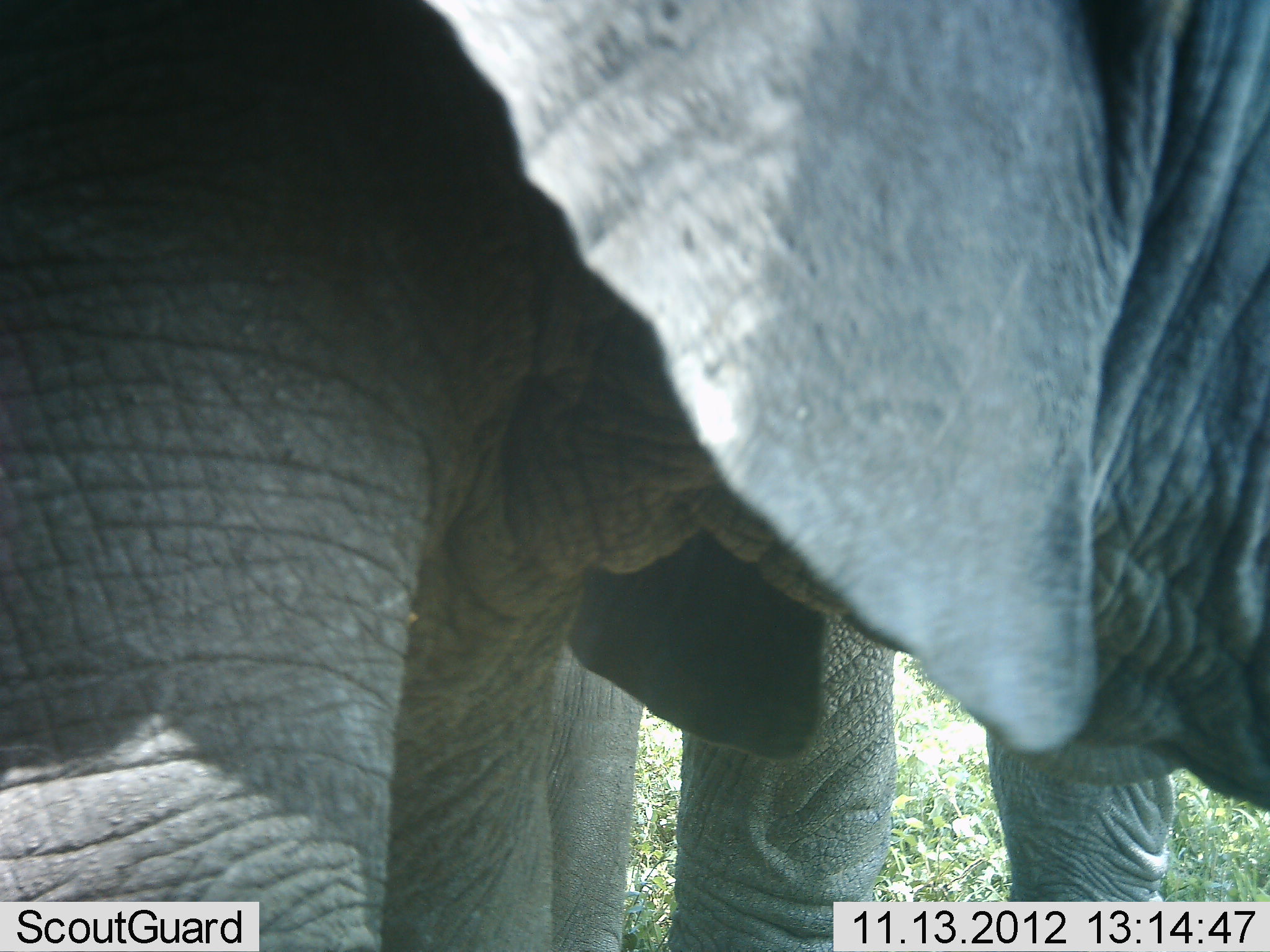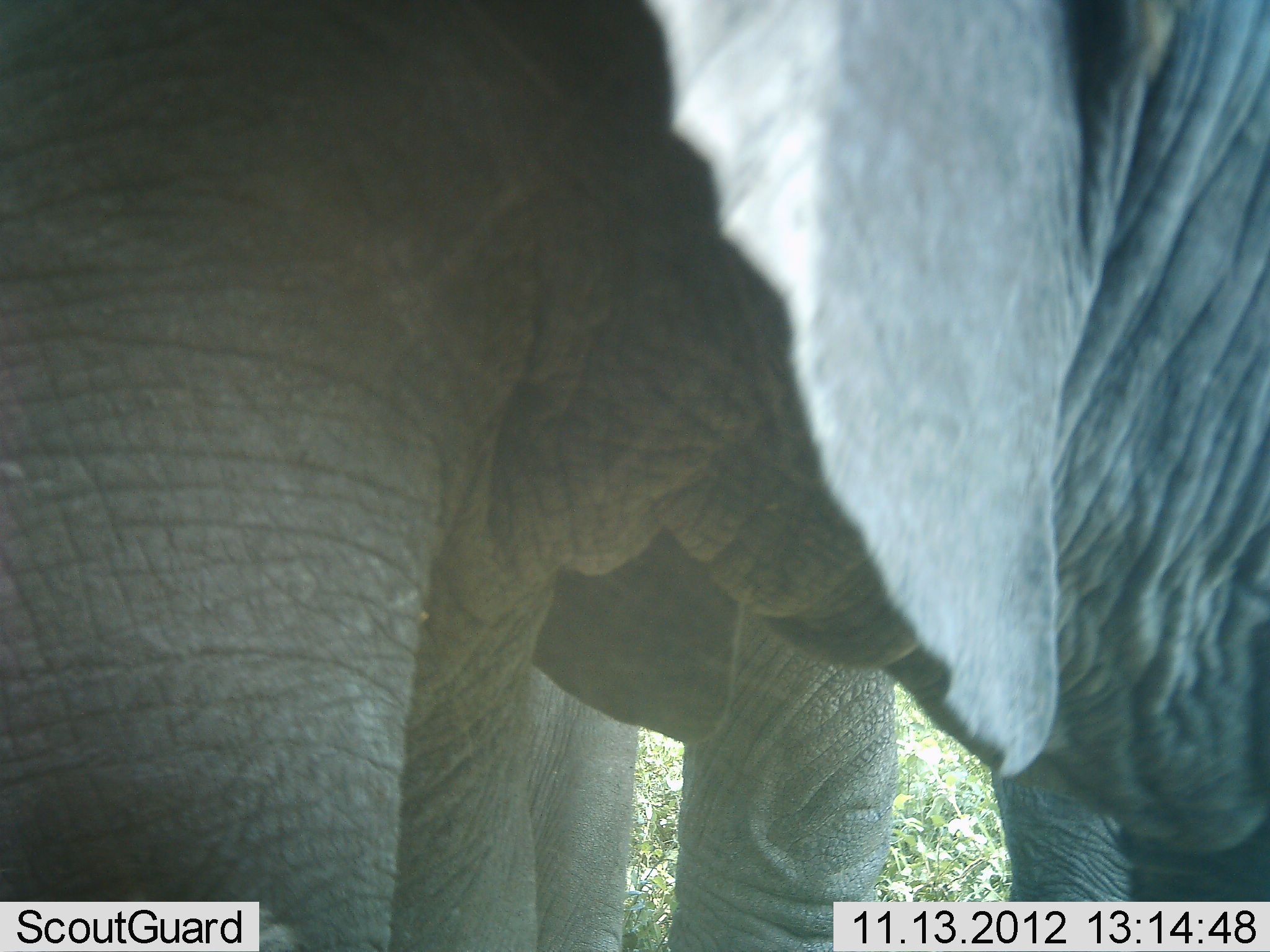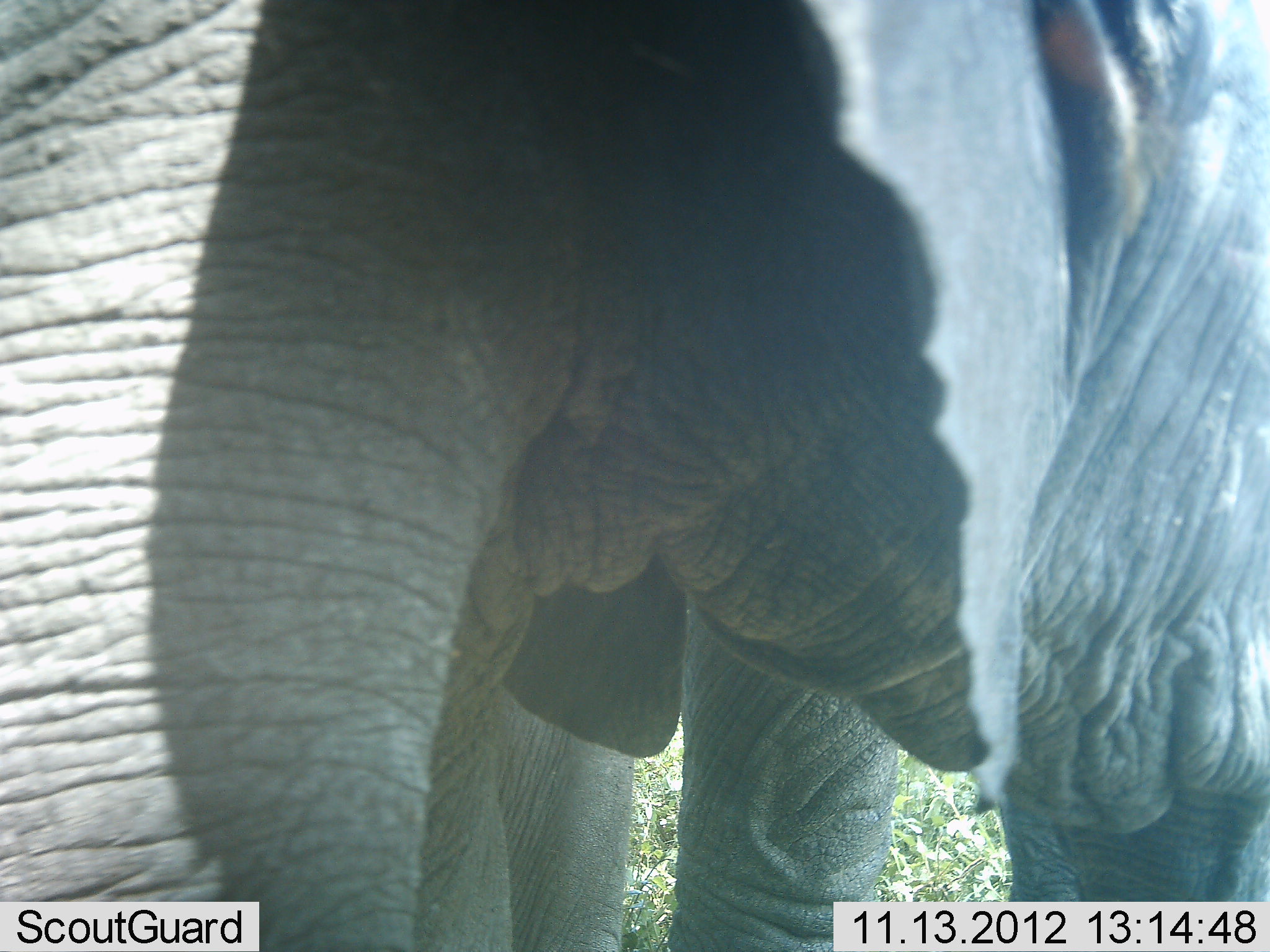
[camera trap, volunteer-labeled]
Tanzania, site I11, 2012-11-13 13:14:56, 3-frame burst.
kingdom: Animalia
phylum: Chordata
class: Mammalia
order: Proboscidea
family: Elephantidae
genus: Loxodonta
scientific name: Loxodonta africana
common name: african bush elephant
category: elephant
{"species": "elephant (african bush elephant) (Loxodonta africana)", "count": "2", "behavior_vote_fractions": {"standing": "100%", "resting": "0%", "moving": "0%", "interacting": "0%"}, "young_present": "20%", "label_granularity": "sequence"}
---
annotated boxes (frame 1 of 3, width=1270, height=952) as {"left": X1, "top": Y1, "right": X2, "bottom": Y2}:
animal: {"left": 0, "top": 0, "right": 1270, "bottom": 952}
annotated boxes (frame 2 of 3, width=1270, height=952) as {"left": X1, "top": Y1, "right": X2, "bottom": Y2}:
animal: {"left": 2, "top": 2, "right": 1269, "bottom": 950}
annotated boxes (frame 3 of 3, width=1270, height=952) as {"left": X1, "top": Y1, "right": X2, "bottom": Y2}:
animal: {"left": 0, "top": 2, "right": 1270, "bottom": 952}